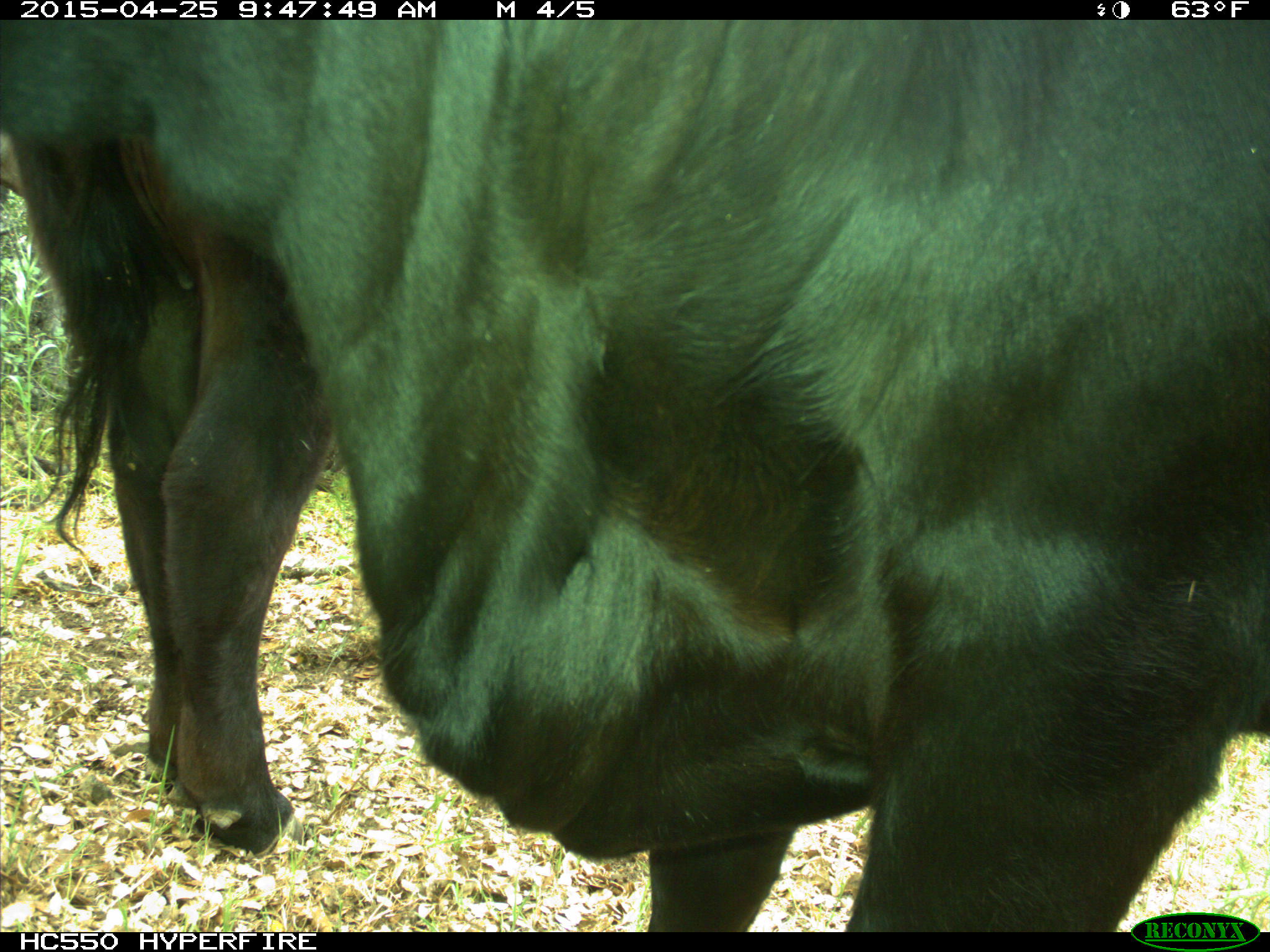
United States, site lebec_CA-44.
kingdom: Animalia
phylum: Chordata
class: Mammalia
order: Artiodactyla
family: Suidae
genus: Sus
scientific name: Sus scrofa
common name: wild boar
Sus scrofa (wild boar).